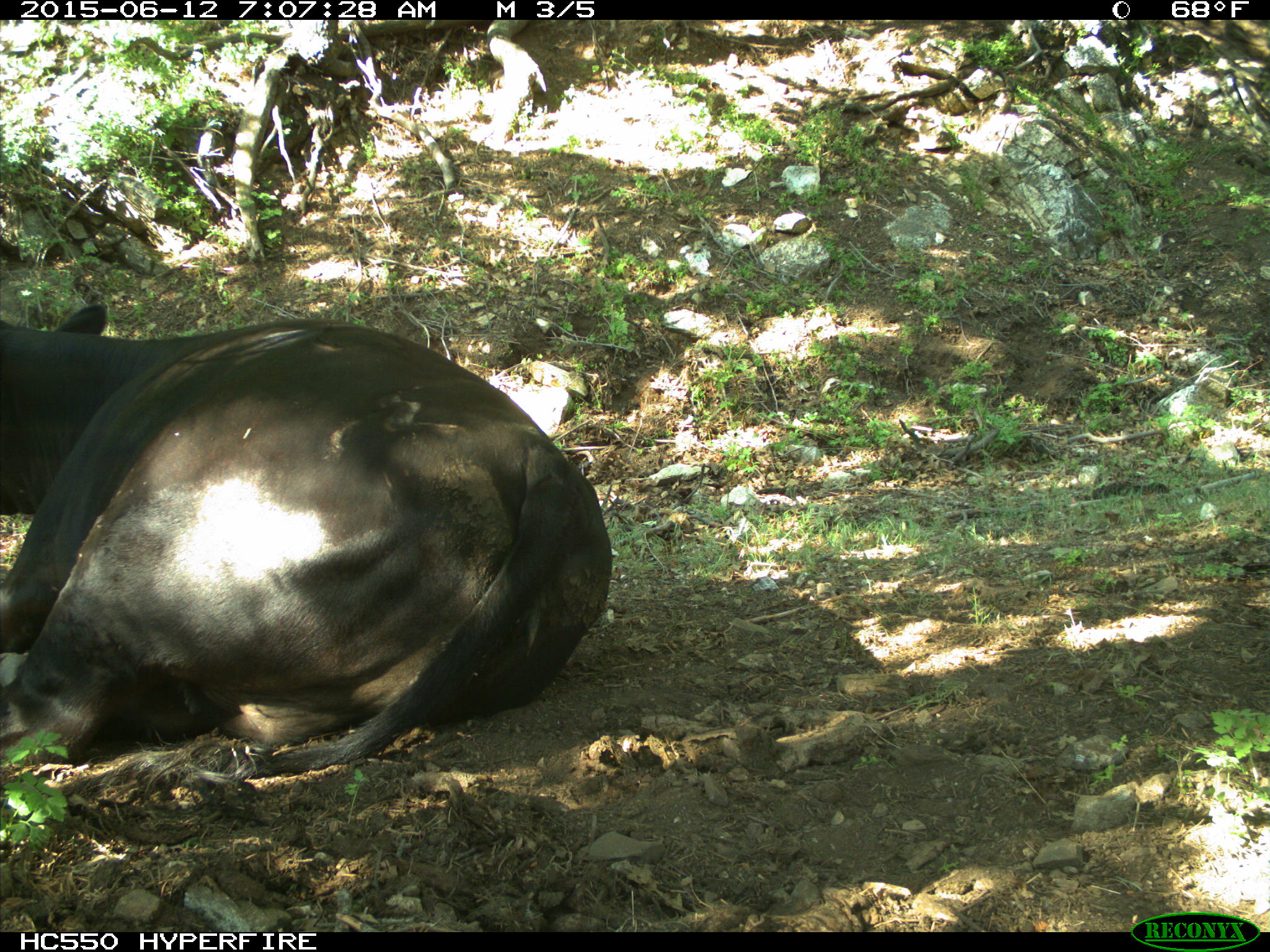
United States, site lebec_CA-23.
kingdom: Animalia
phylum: Chordata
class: Mammalia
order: Artiodactyla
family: Bovidae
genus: Bos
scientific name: Bos taurus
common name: domestic cow